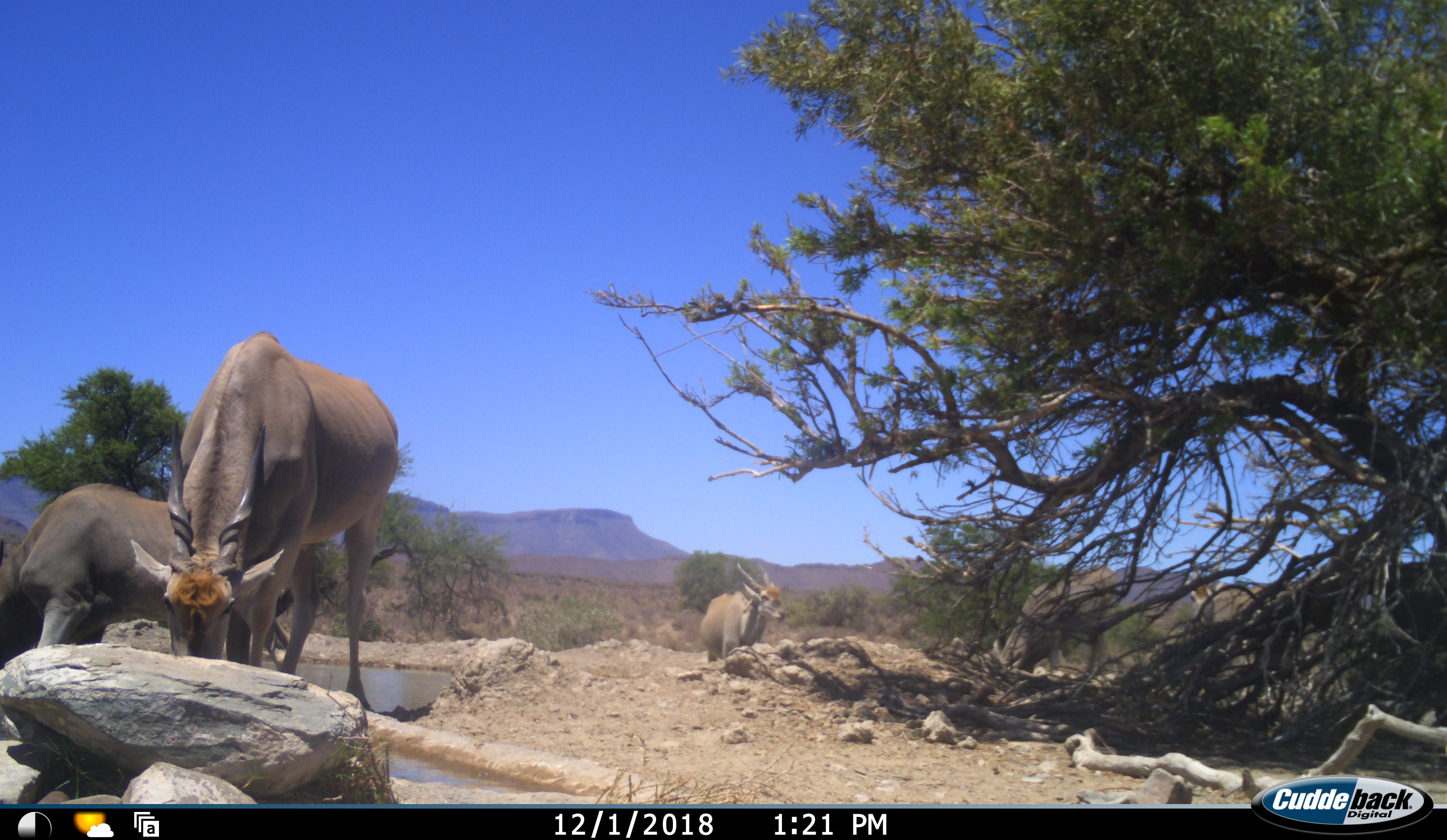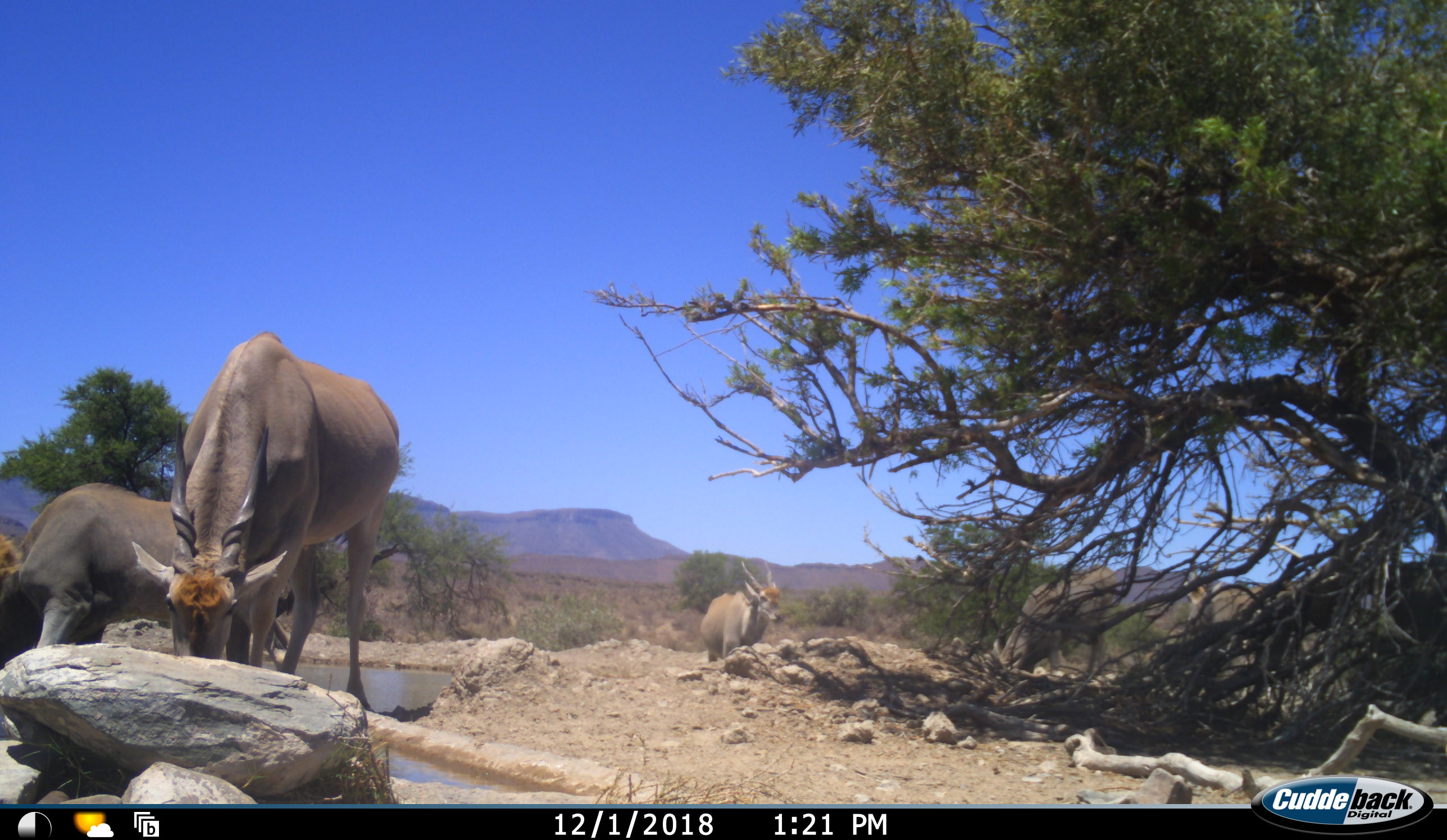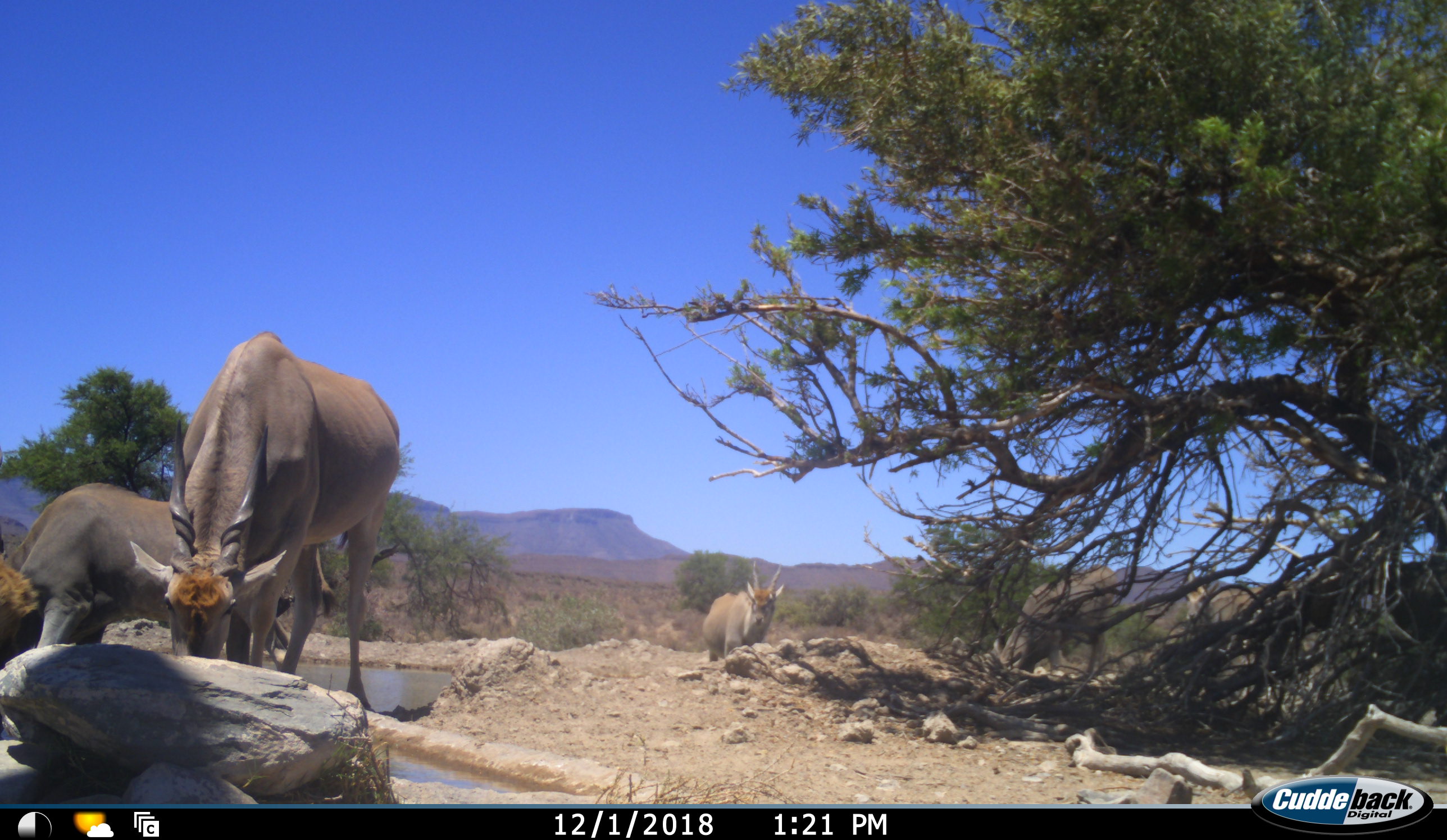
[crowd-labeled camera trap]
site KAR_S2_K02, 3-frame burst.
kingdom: Animalia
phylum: Chordata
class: Mammalia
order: Artiodactyla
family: Bovidae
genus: Tragelaphus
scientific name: Tragelaphus oryx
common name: eland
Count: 5.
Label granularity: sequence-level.